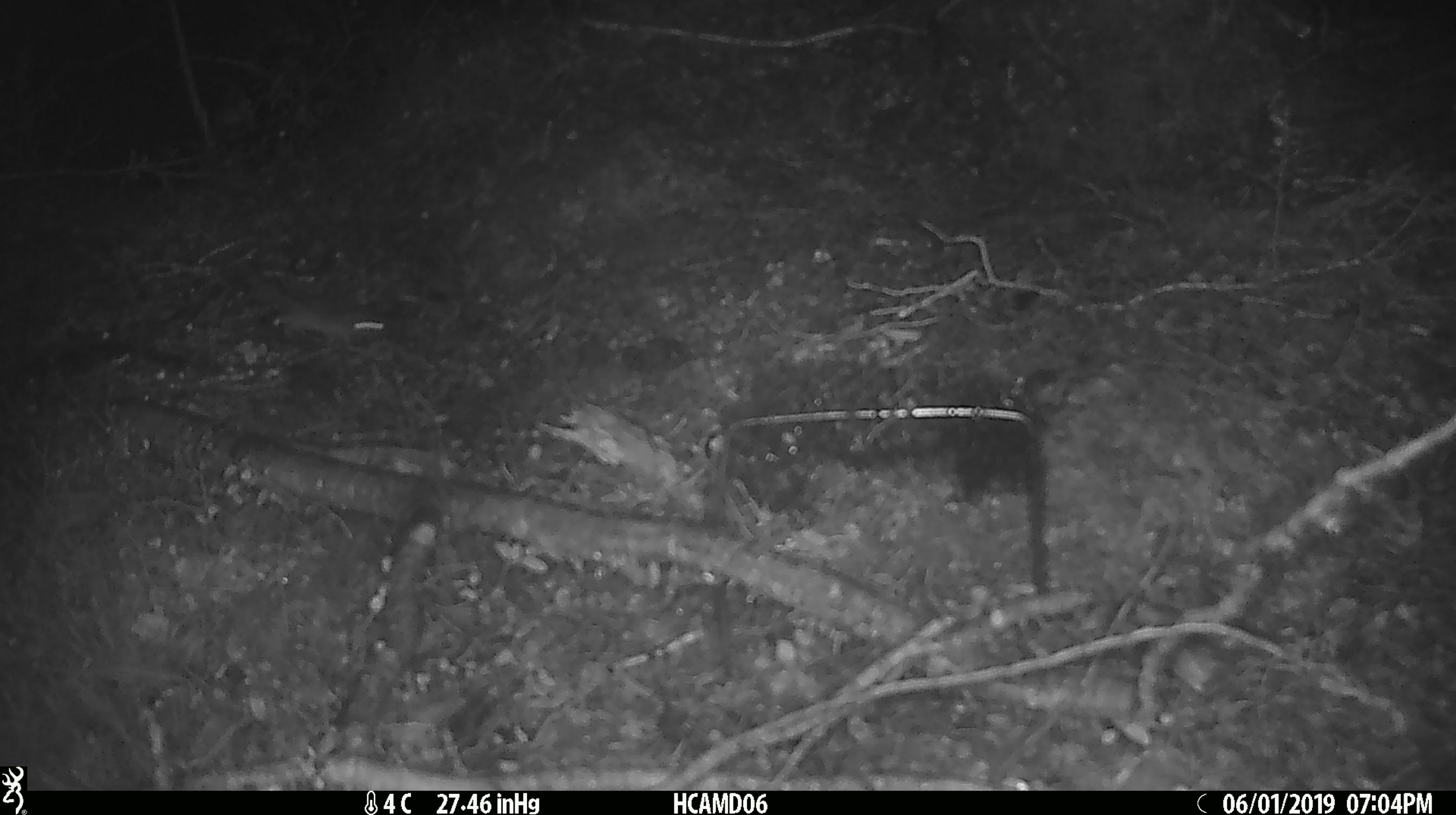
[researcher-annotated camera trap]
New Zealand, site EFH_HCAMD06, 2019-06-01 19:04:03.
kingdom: Animalia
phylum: Chordata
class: Mammalia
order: Rodentia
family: Muridae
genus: Mus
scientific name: Mus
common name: mouse